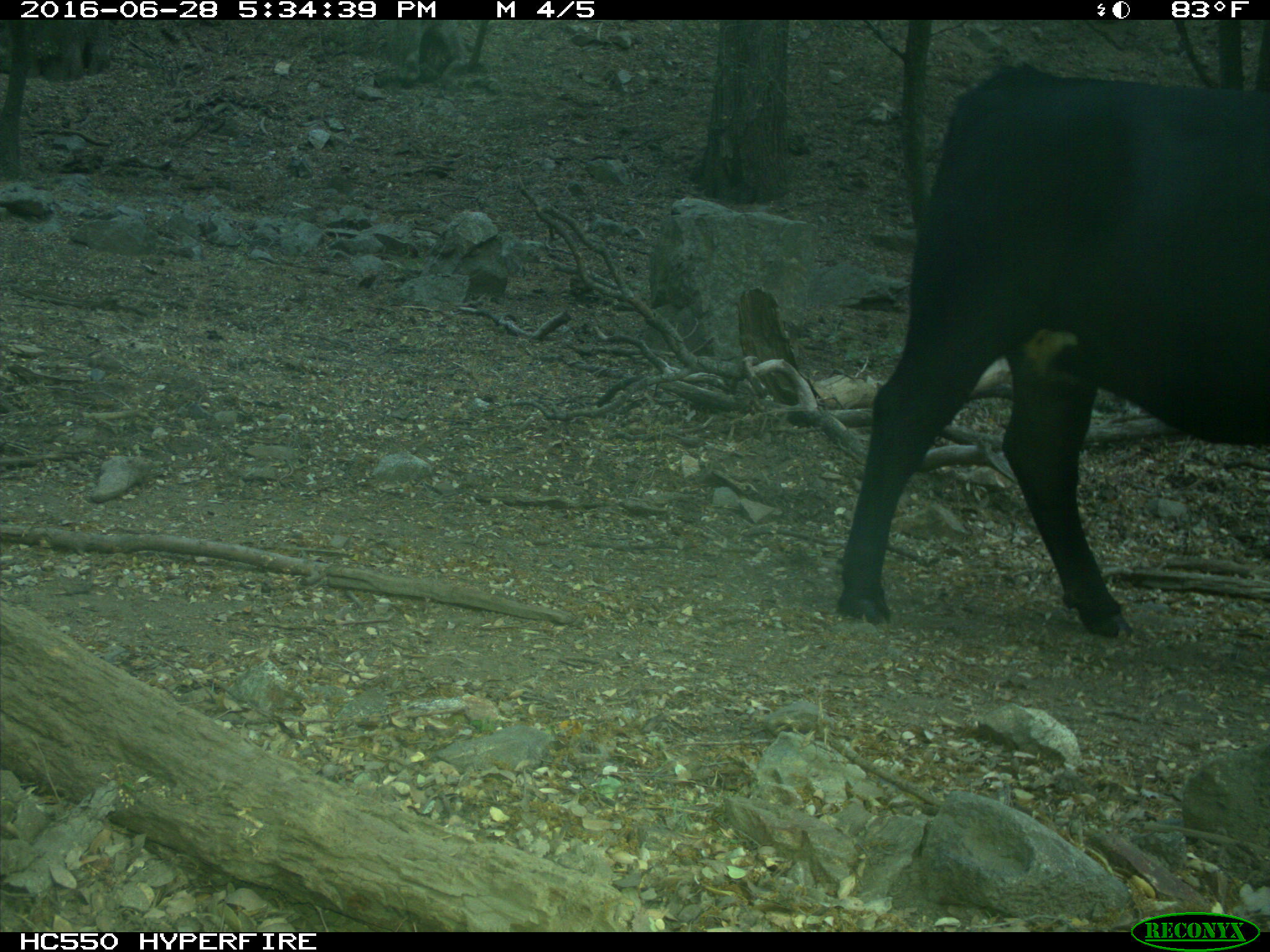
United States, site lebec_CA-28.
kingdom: Animalia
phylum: Chordata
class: Mammalia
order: Artiodactyla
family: Bovidae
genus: Bos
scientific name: Bos taurus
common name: domestic cow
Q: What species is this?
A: Bos taurus (domestic cow).